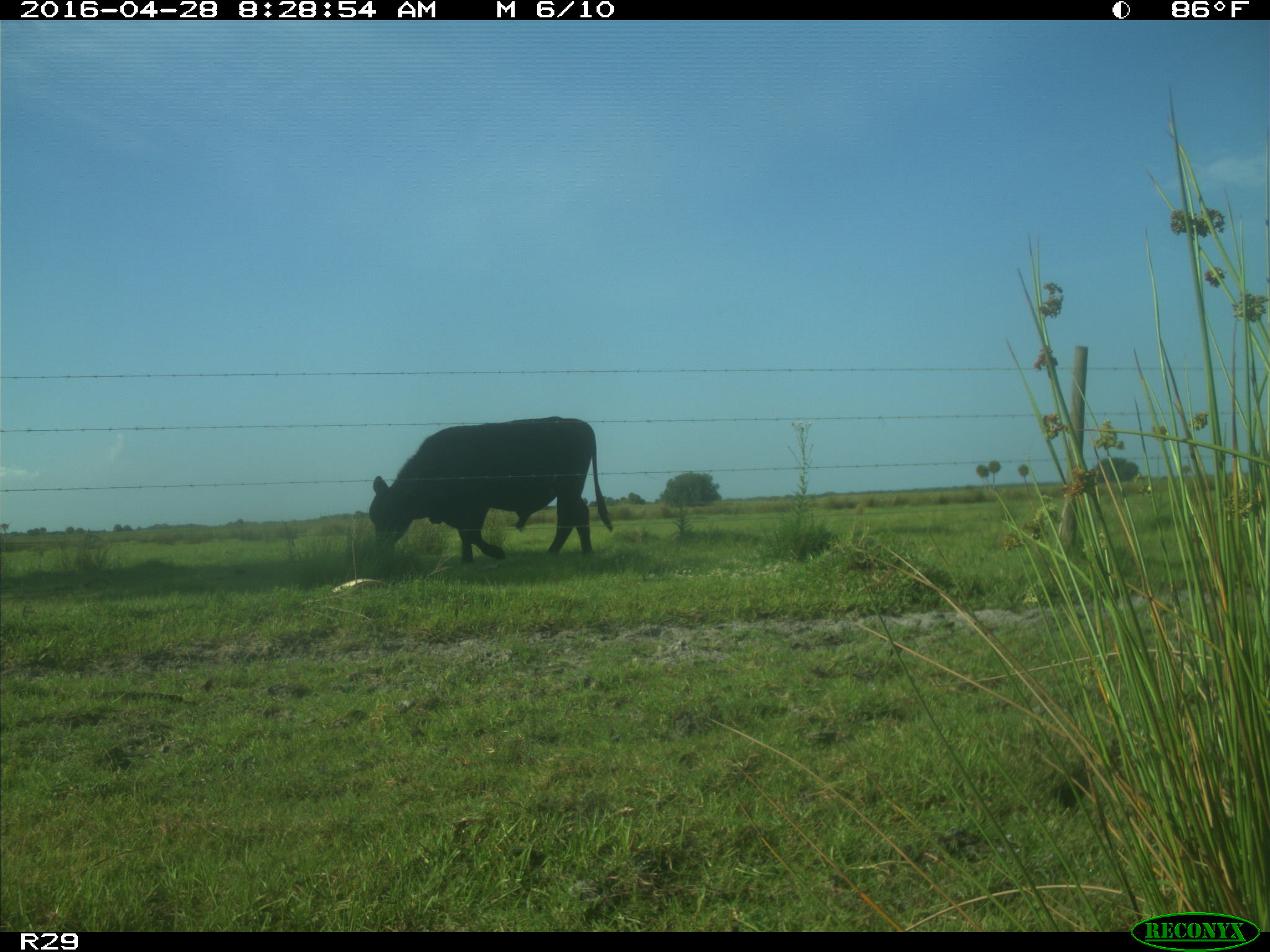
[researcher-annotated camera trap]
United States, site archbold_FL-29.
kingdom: Animalia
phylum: Chordata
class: Mammalia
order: Artiodactyla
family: Bovidae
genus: Bos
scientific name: Bos taurus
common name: domestic cow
Bos taurus (domestic cow).